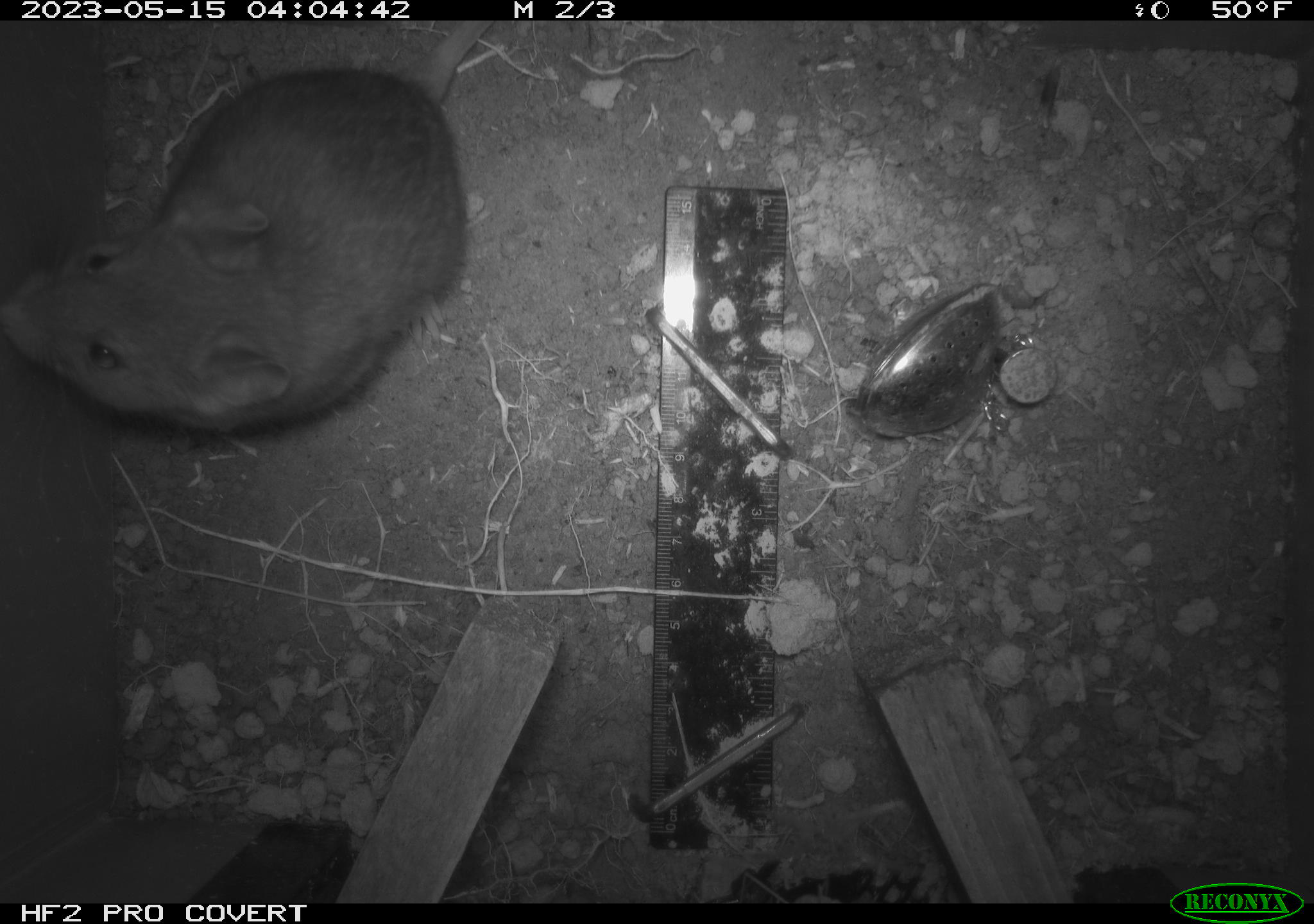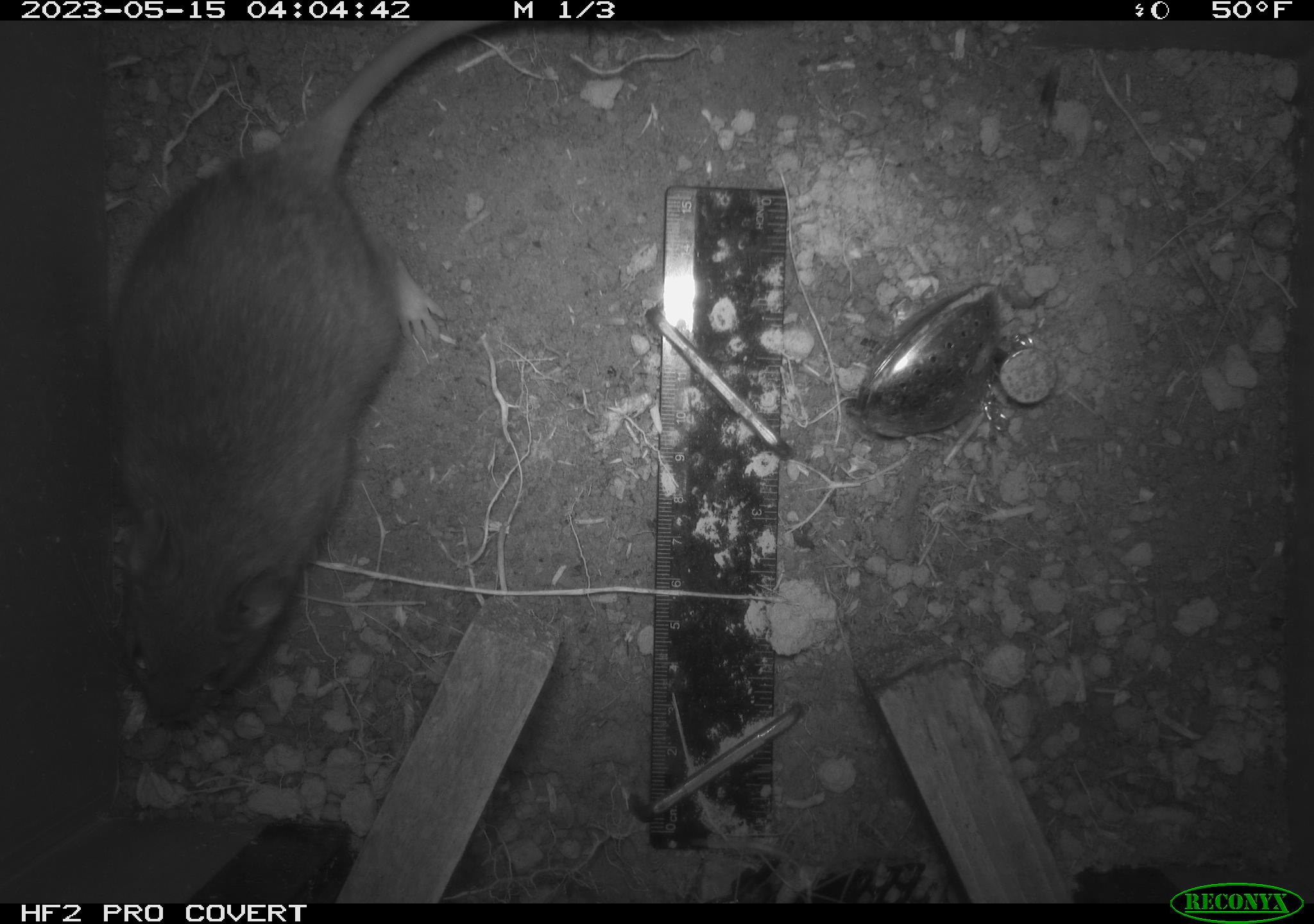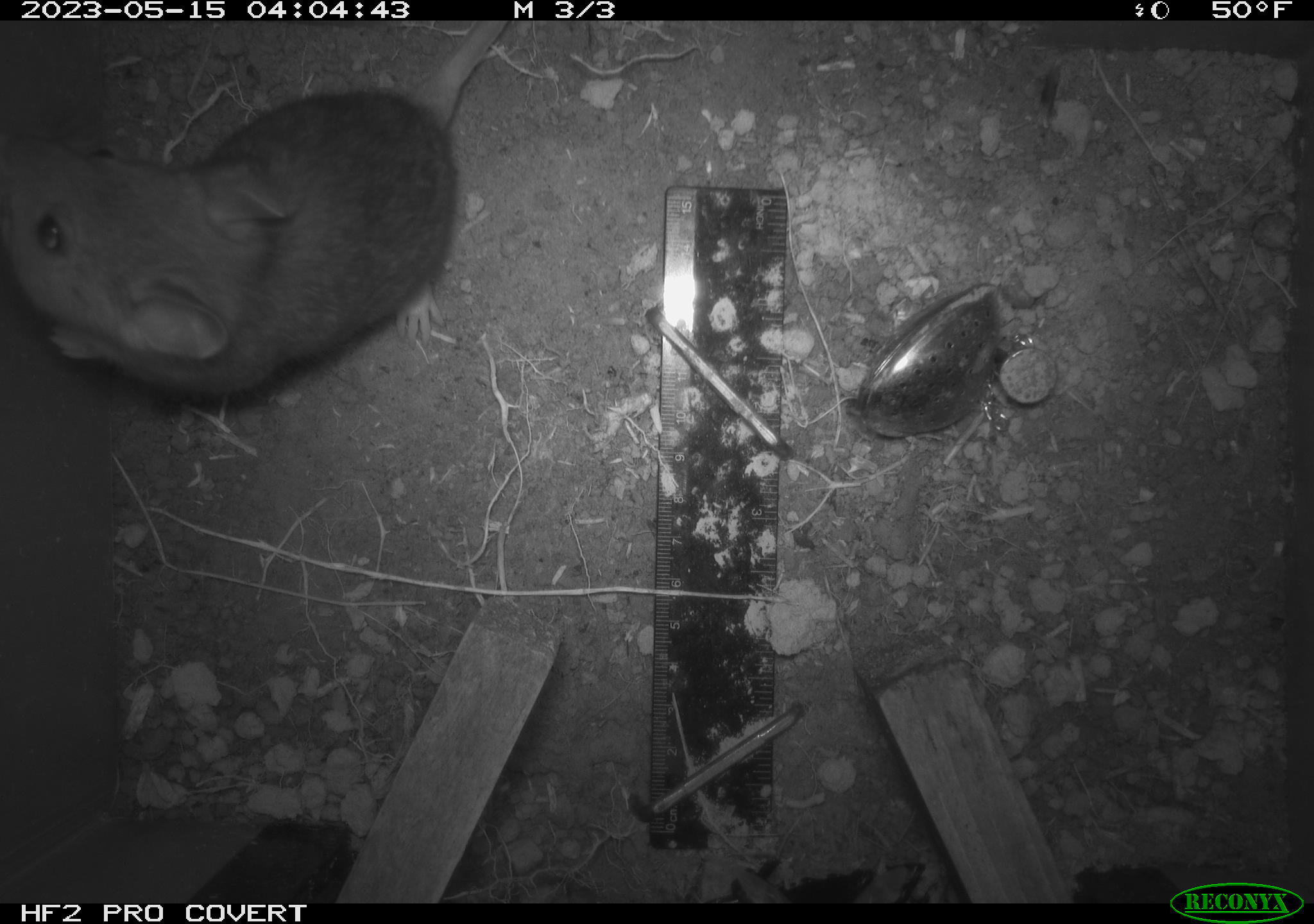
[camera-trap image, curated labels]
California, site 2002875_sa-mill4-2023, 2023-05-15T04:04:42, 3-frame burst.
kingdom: Animalia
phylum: Chordata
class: Mammalia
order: Rodentia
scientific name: Rodentia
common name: mouse species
Mouse species (Rodentia).